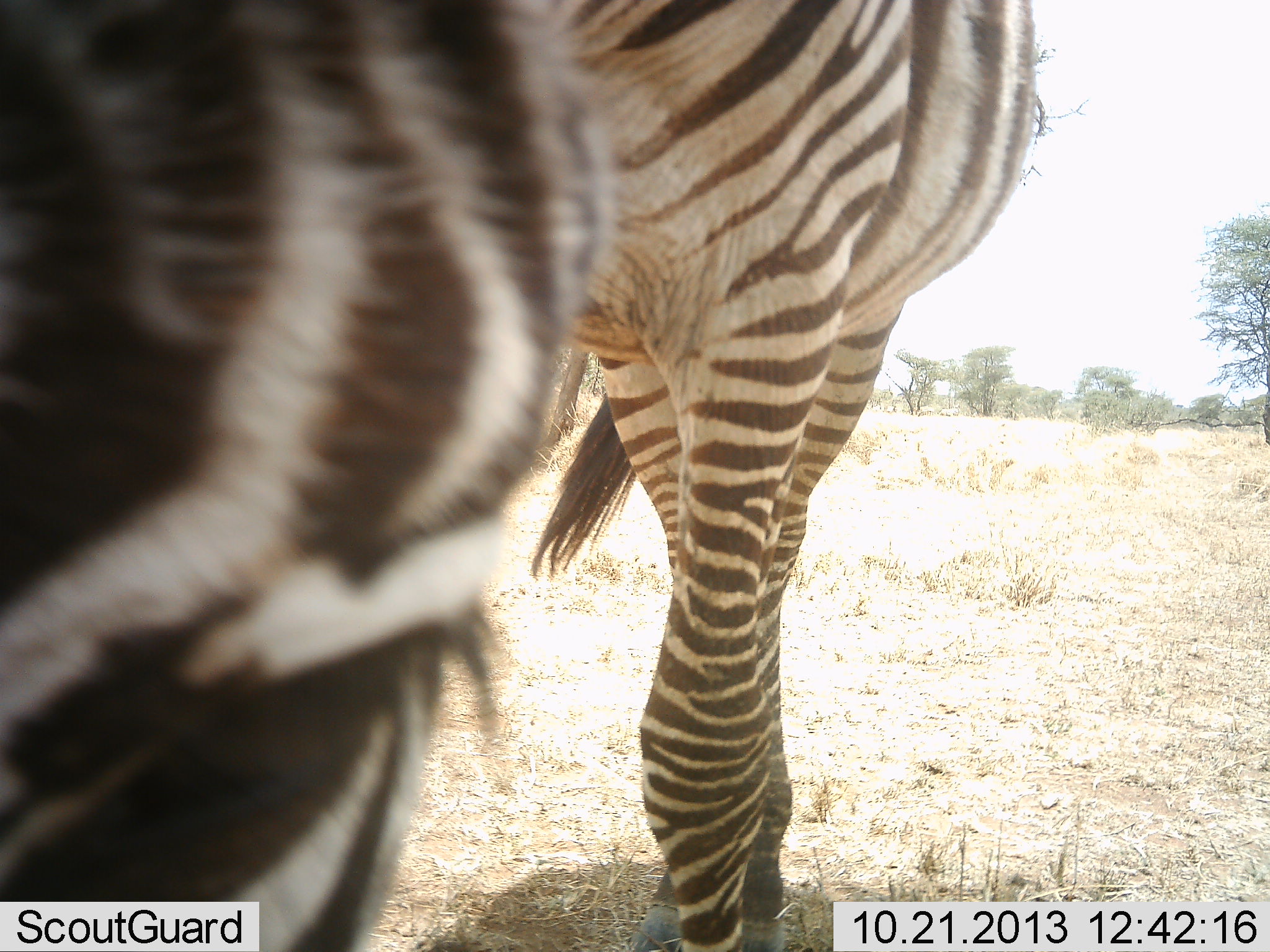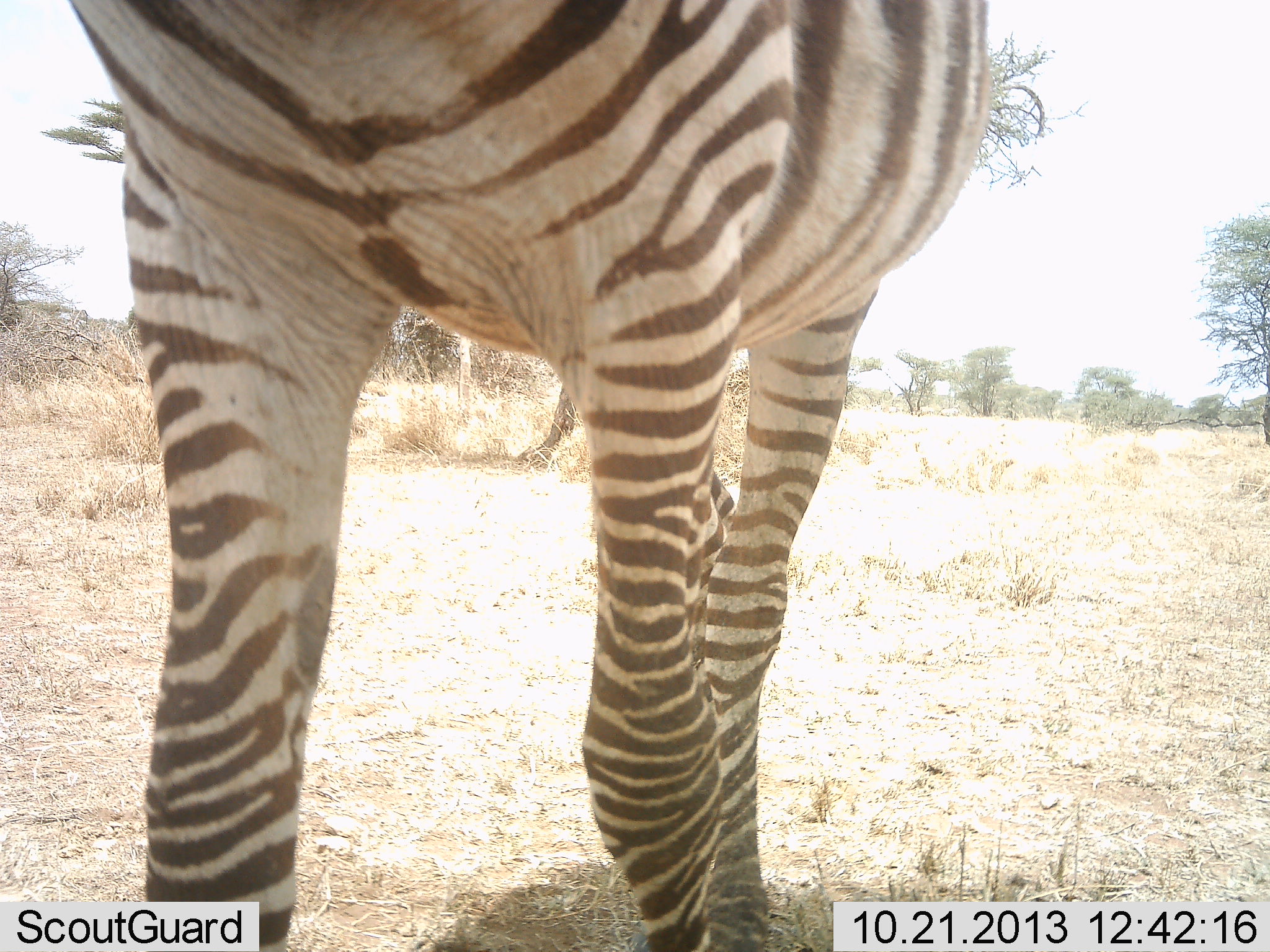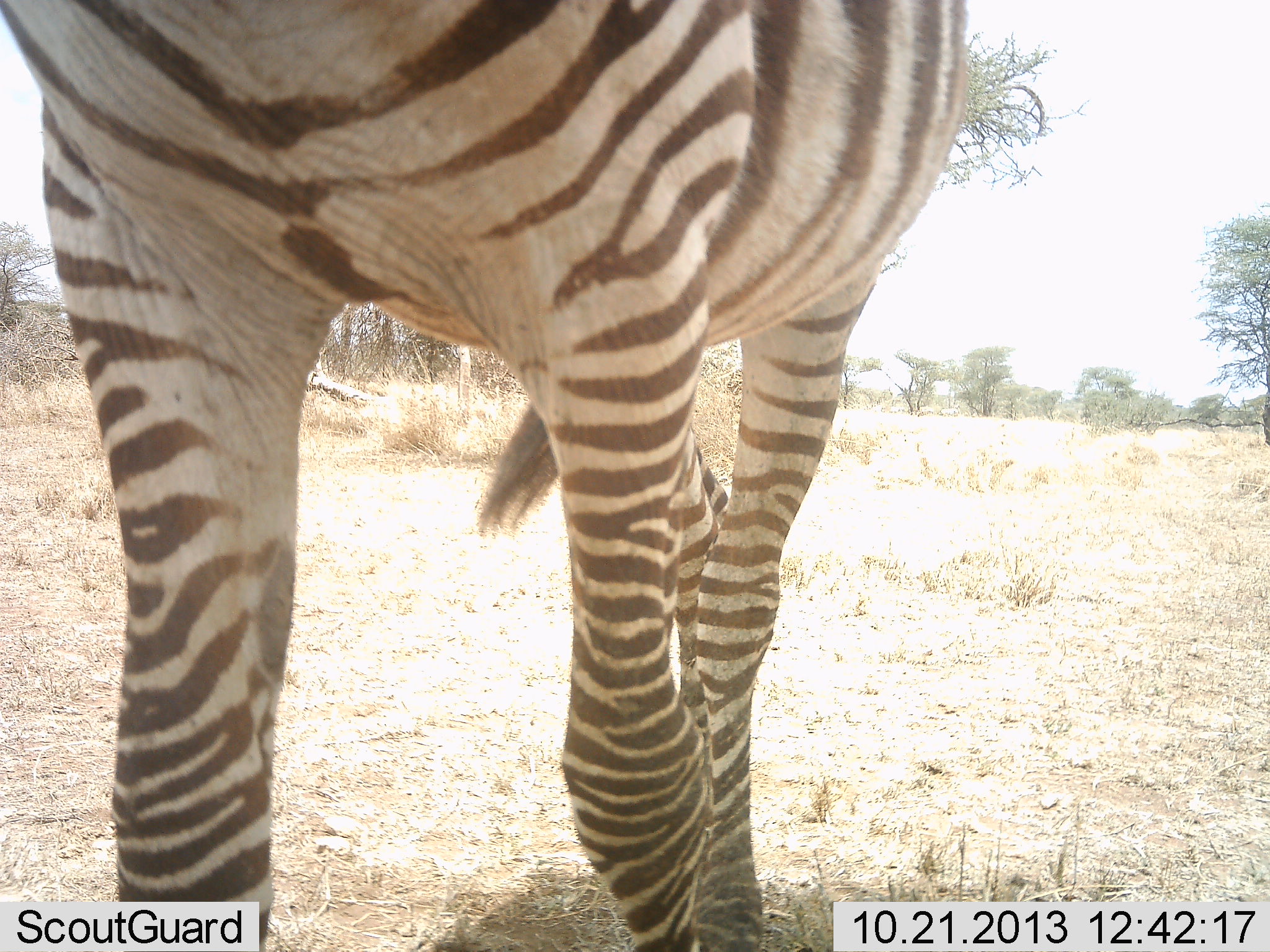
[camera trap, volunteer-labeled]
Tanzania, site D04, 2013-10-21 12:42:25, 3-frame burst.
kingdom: Animalia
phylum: Chordata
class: Mammalia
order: Perissodactyla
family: Equidae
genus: Equus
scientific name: Equus quagga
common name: plains zebra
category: zebra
Zebra (plains zebra) (Equus quagga), count 1. Behavior (volunteer vote fractions): standing 70%, resting 0%, moving 20%, interacting 0%. Young present (vote fraction): 0%. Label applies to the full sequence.